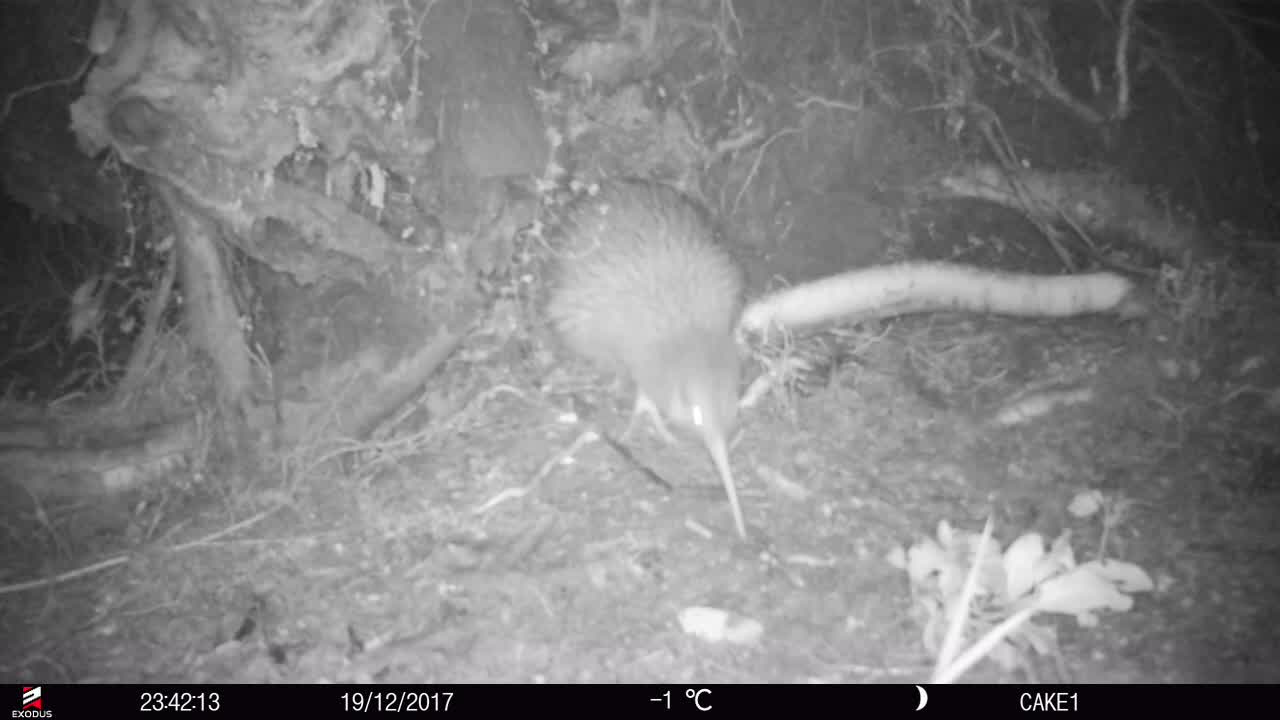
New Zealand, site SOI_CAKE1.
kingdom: Animalia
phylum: Chordata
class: Aves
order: Apterygiformes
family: Apterygidae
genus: Apteryx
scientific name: Apteryx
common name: kiwi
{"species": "kiwi (Apteryx)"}